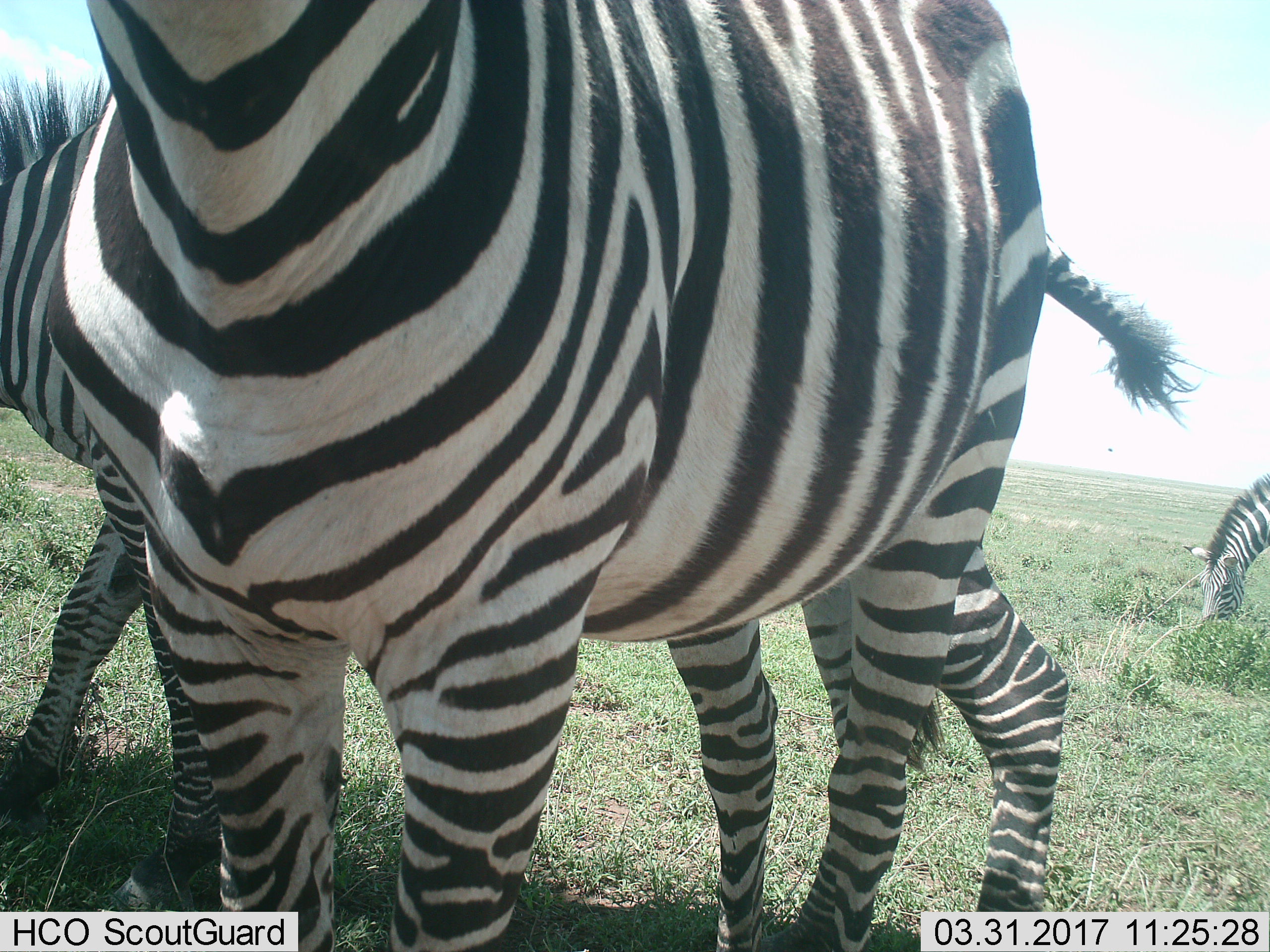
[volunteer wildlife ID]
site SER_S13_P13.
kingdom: Animalia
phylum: Chordata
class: Mammalia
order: Perissodactyla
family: Equidae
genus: Equus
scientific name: Equus quagga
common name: plains zebra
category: zebraplains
Zebraplains (plains zebra) (Equus quagga), count 3. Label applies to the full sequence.